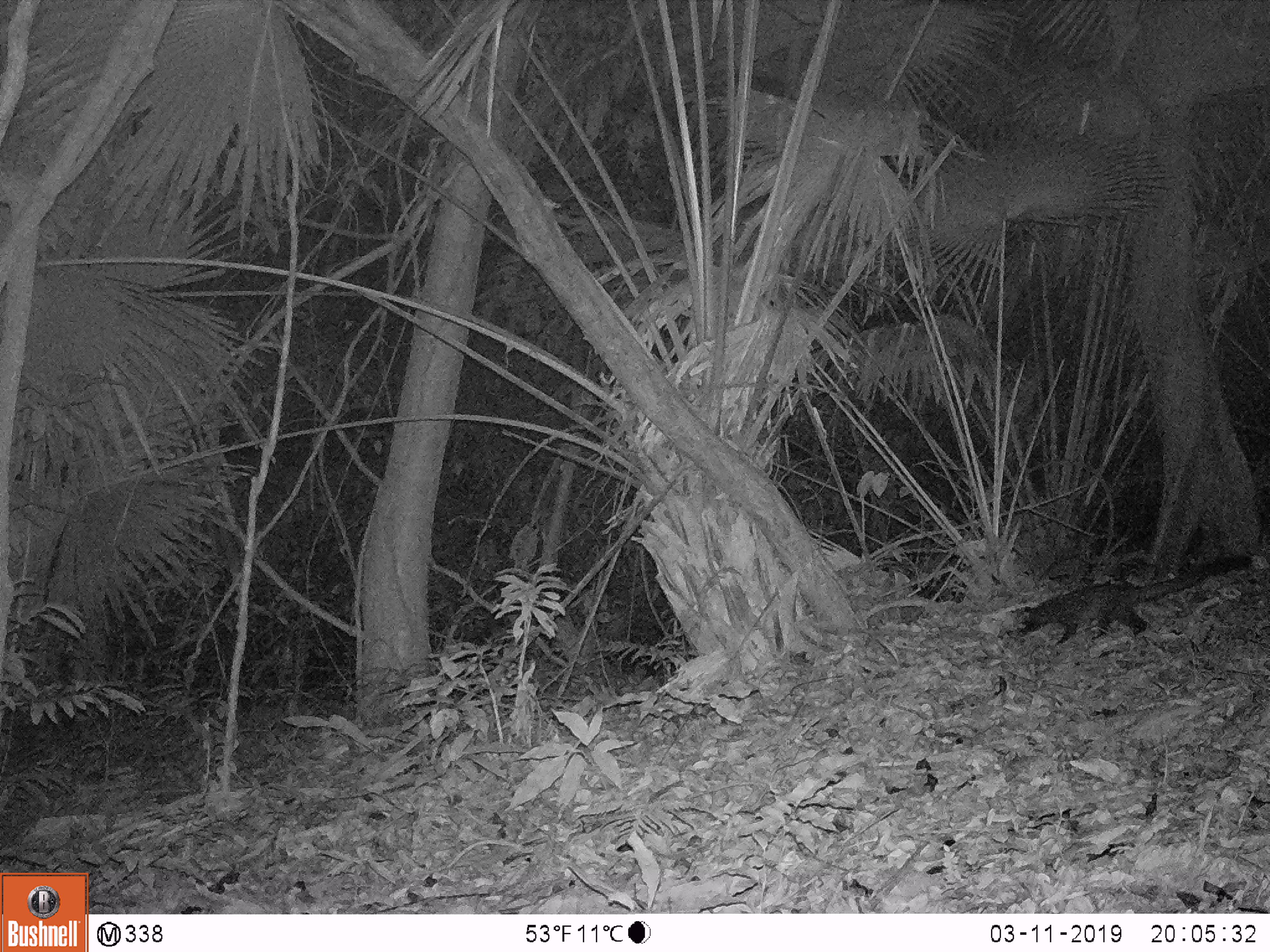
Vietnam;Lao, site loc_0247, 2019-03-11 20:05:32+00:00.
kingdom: Animalia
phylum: Chordata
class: Mammalia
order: Carnivora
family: Viverridae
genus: Paradoxurus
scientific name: Paradoxurus hermaphroditus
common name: common palm civet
Common palm civet (Paradoxurus hermaphroditus). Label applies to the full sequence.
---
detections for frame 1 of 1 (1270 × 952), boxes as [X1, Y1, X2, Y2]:
common palm civet: [1014, 554, 1252, 646]